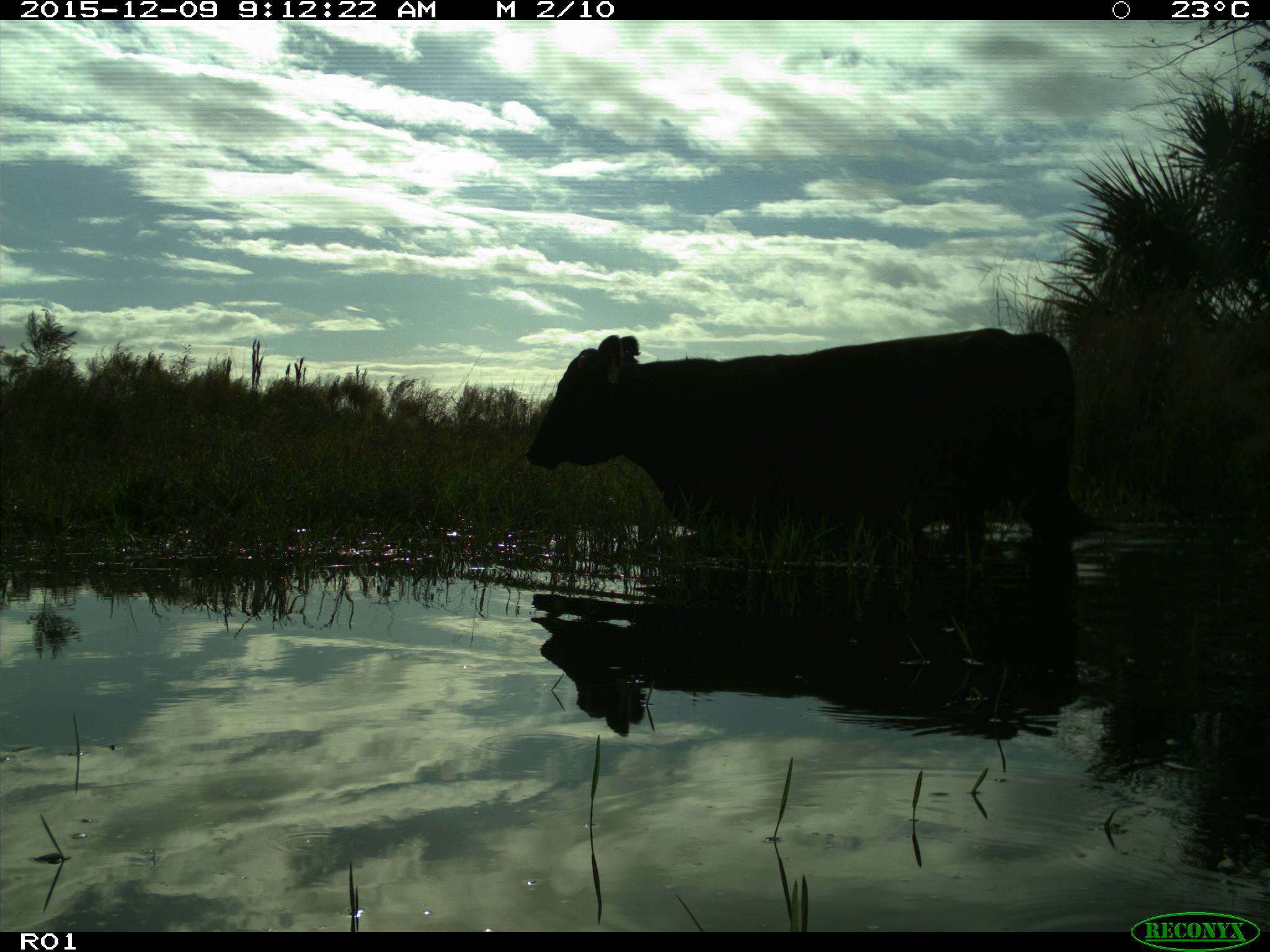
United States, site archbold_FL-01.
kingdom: Animalia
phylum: Chordata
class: Mammalia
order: Artiodactyla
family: Bovidae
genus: Bos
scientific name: Bos taurus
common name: domestic cow